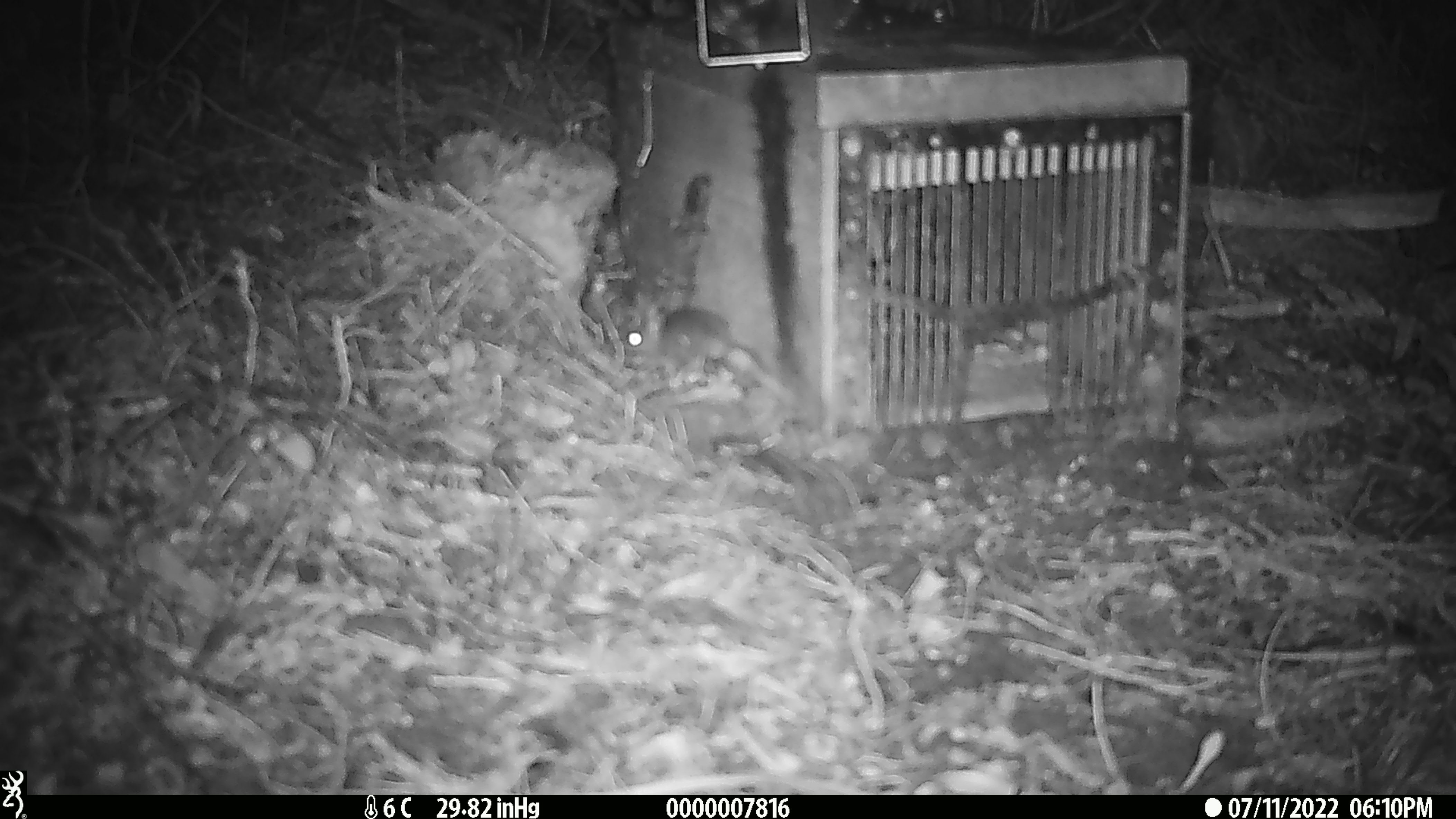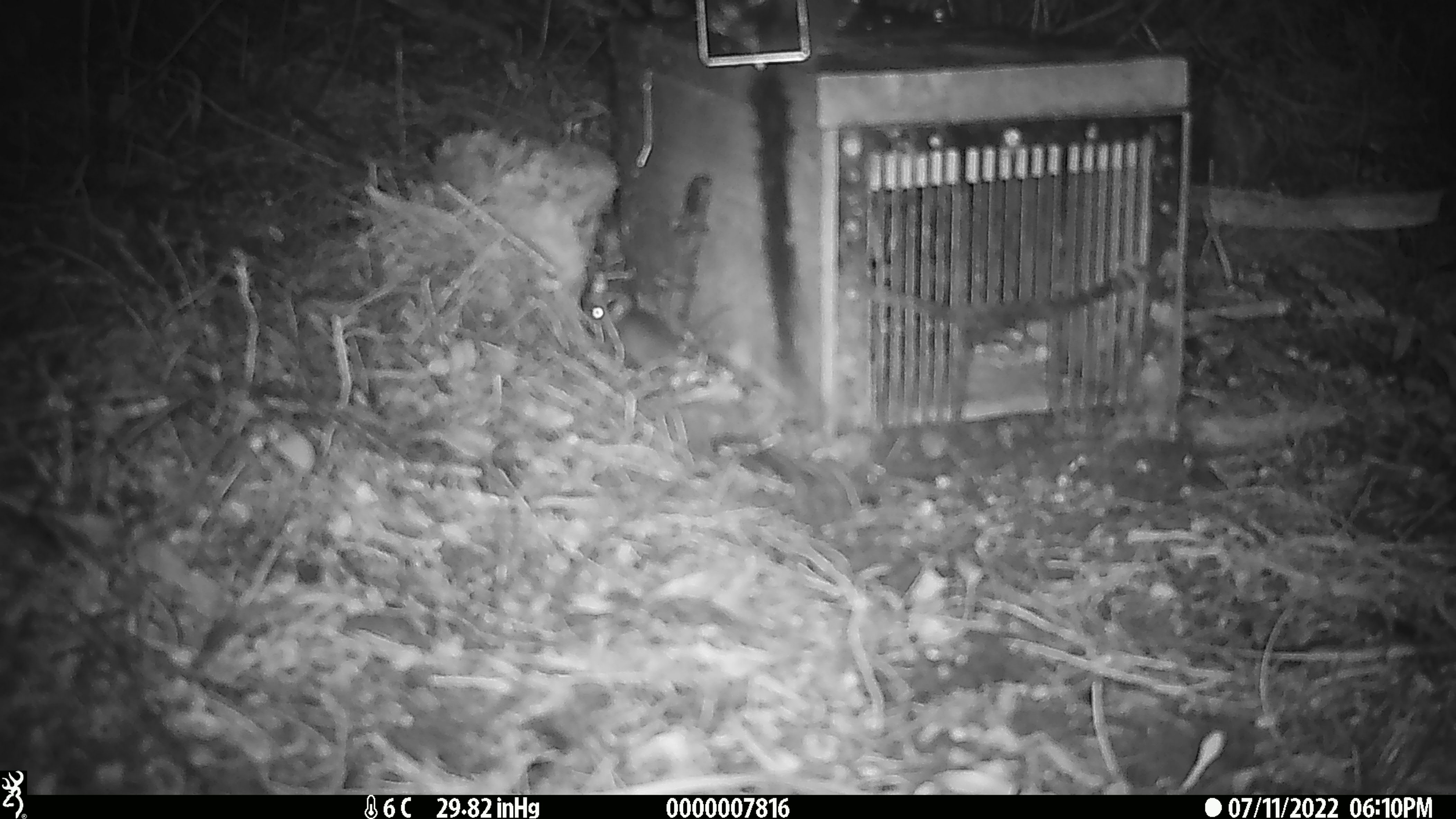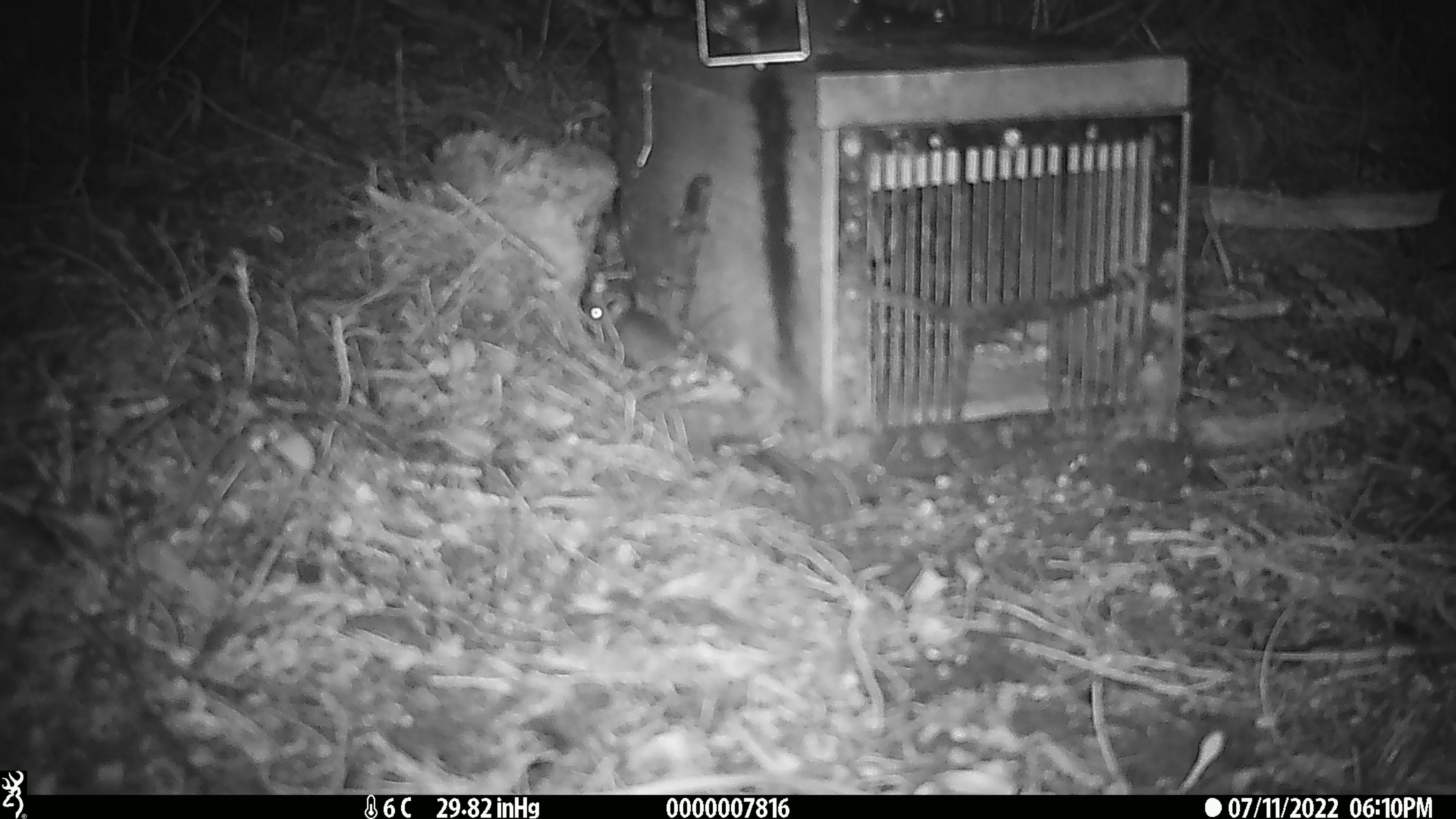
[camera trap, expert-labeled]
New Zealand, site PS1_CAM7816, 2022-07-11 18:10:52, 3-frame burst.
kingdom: Animalia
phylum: Chordata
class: Mammalia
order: Rodentia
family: Muridae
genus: Mus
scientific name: Mus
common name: mouse